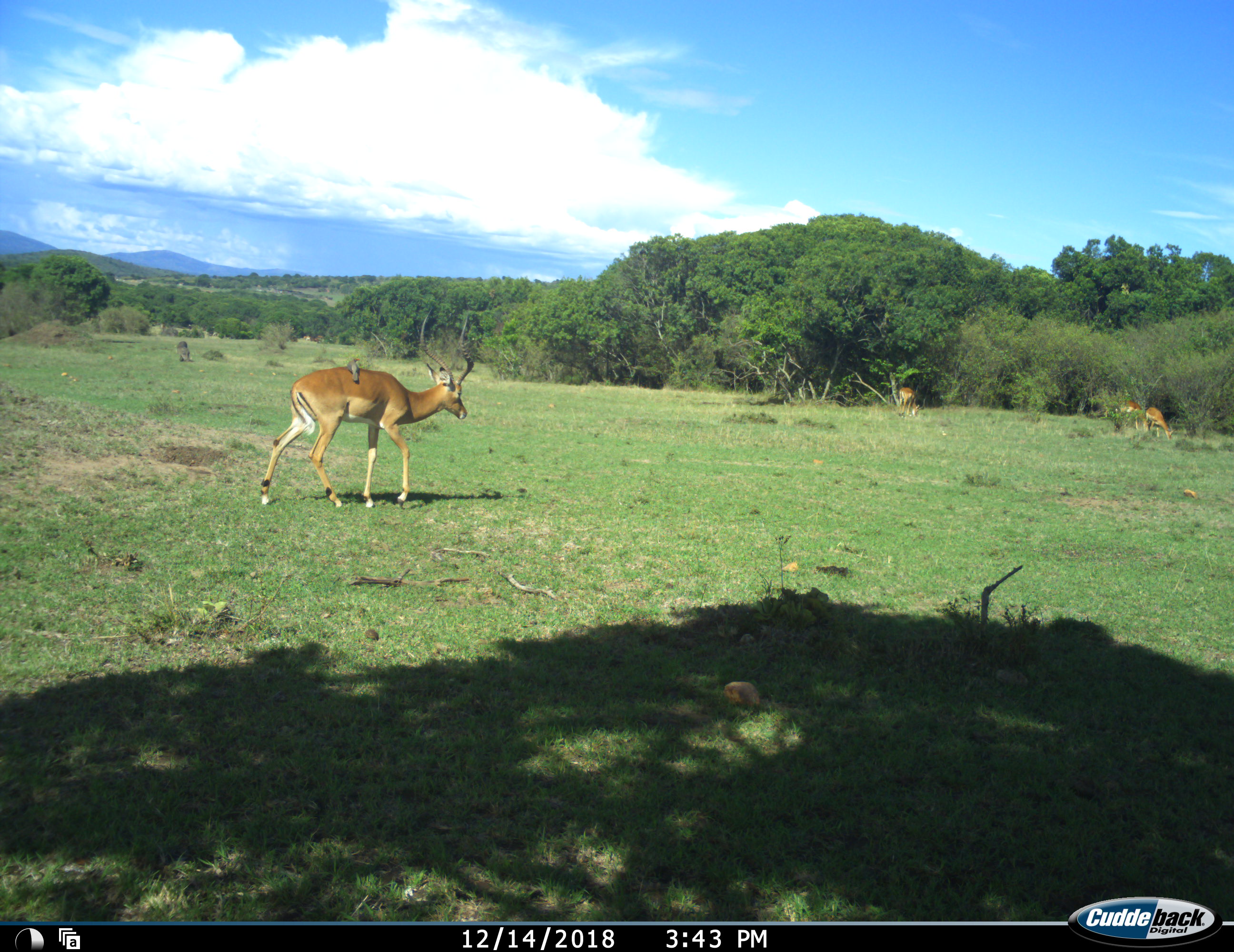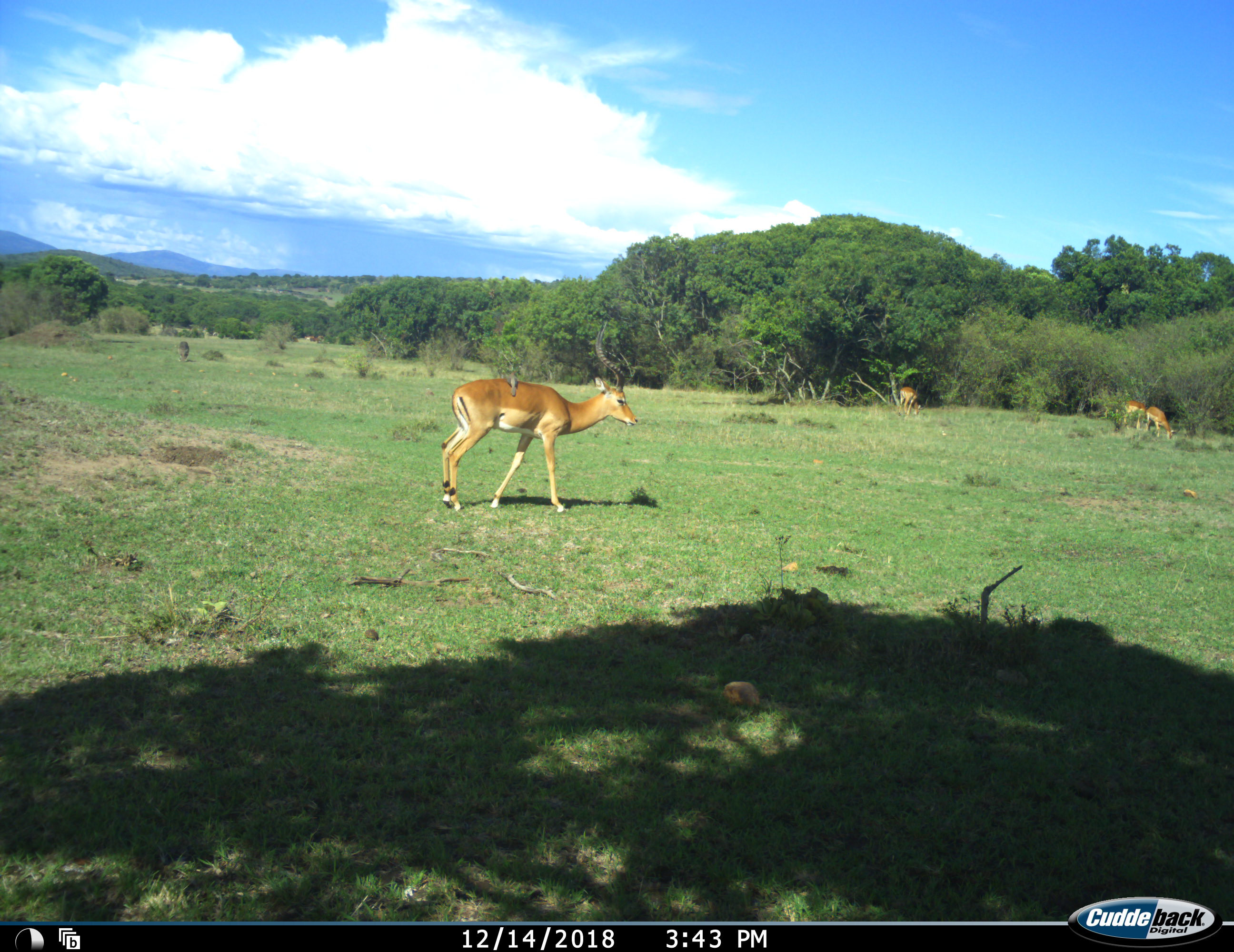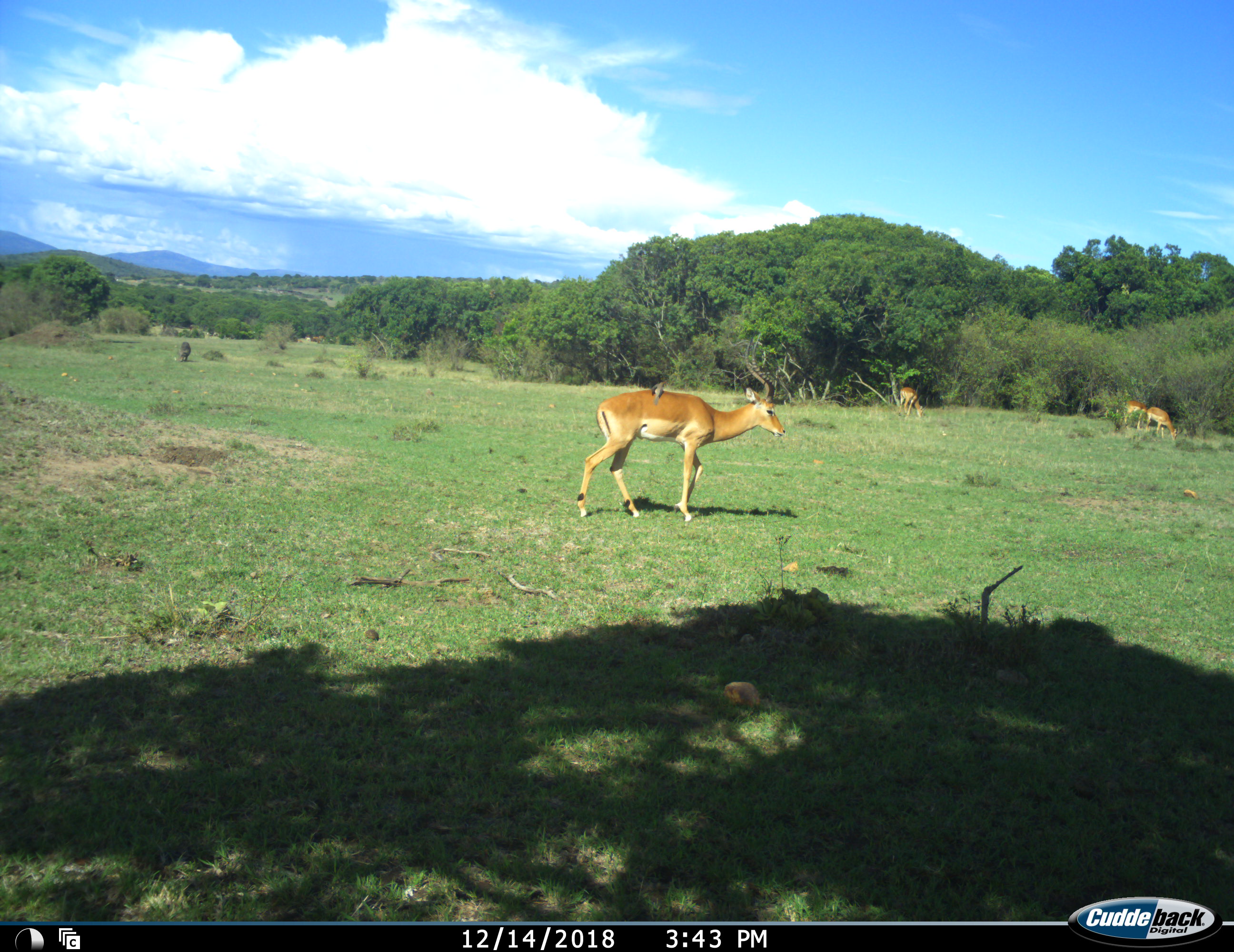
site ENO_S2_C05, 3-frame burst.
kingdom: Animalia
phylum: Chordata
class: Mammalia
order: Artiodactyla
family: Bovidae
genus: Aepyceros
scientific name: Aepyceros melampus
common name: impala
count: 4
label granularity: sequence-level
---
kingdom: Animalia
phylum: Chordata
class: Mammalia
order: Artiodactyla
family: Suidae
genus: Phacochoerus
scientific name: Phacochoerus africanus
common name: warthog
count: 1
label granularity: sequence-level